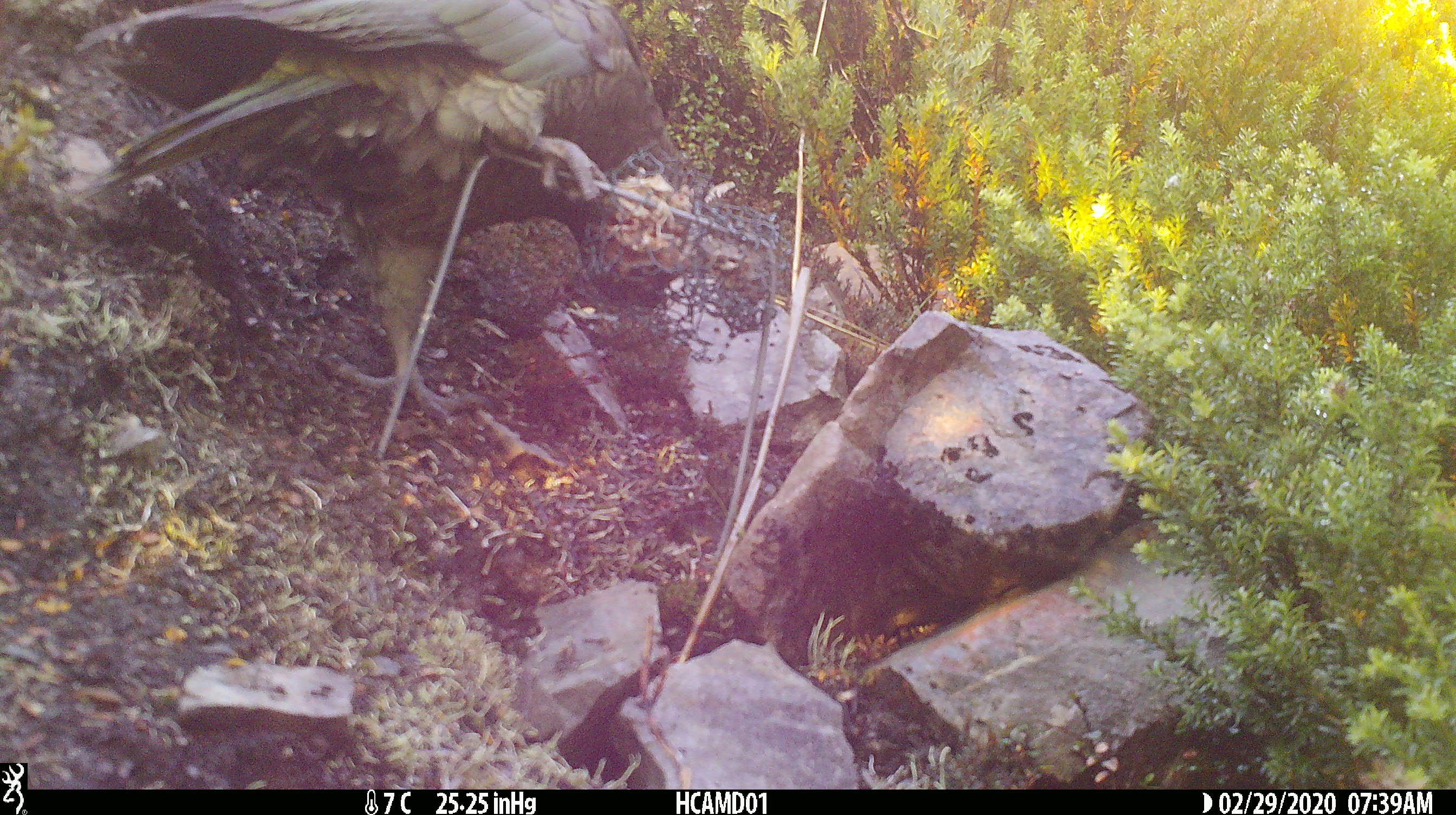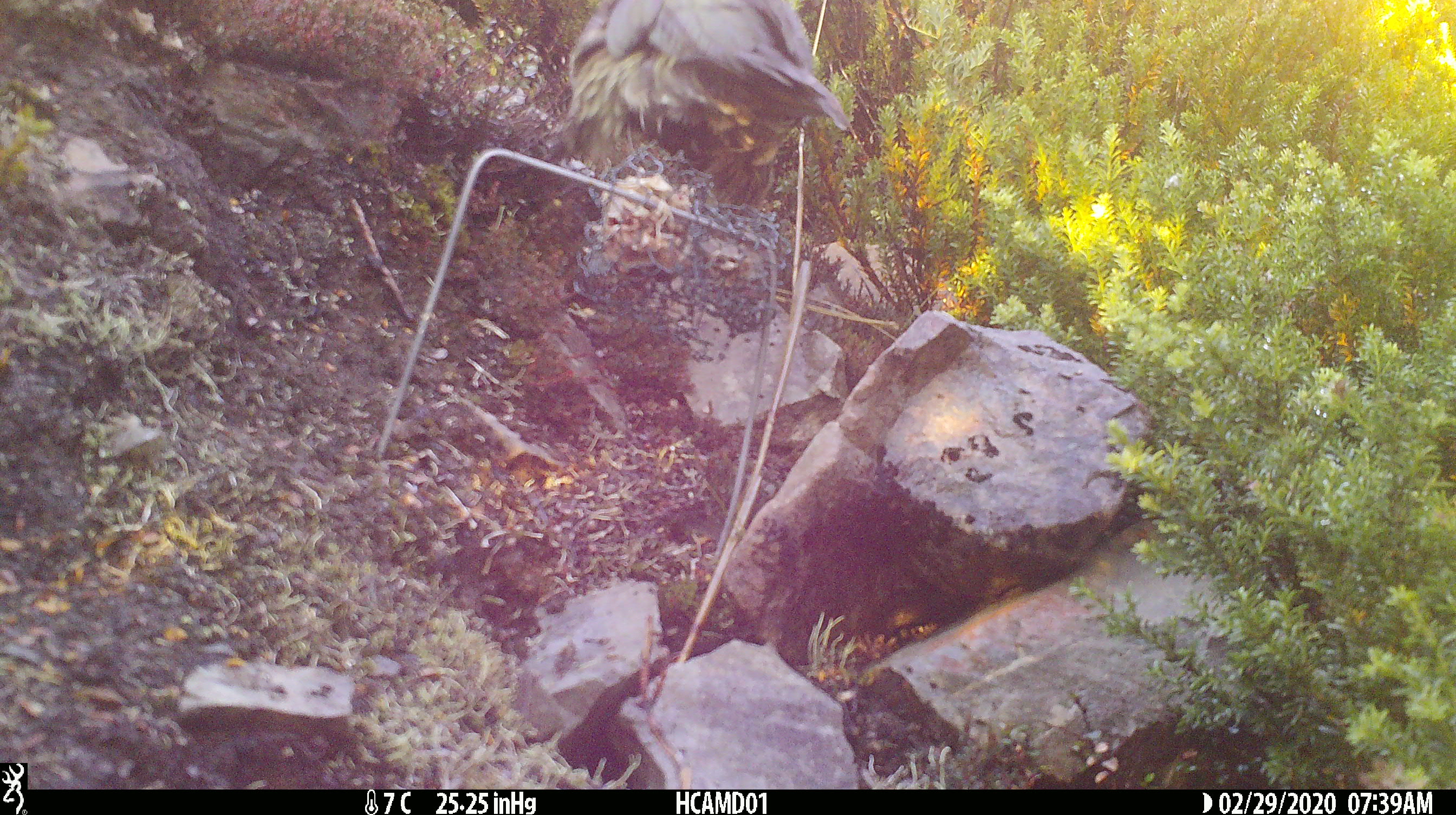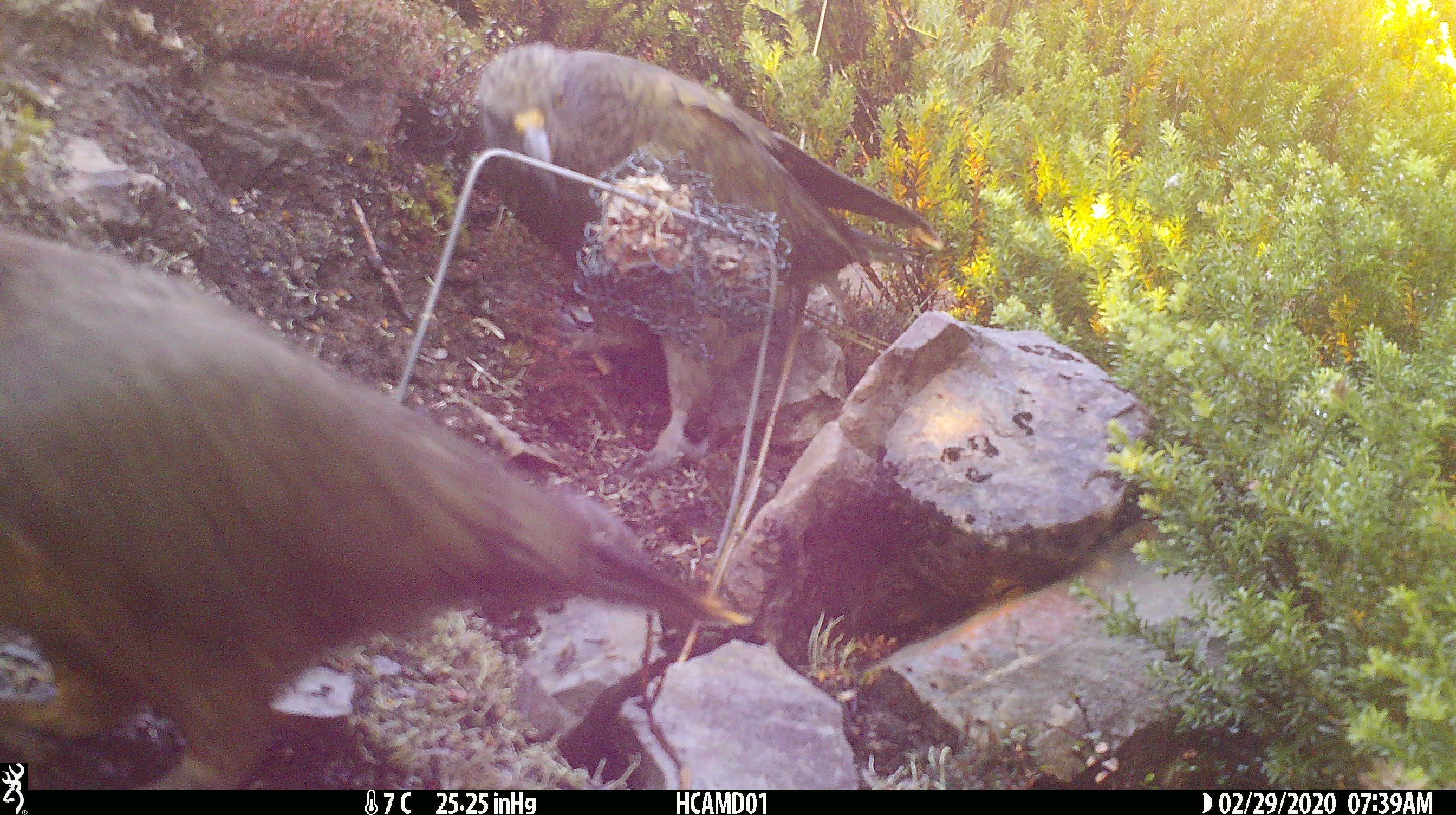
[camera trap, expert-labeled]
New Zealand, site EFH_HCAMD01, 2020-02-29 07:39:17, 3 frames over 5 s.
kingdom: Animalia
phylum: Chordata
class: Aves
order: Psittaciformes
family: Strigopidae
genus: Nestor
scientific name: Nestor notabilis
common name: kea